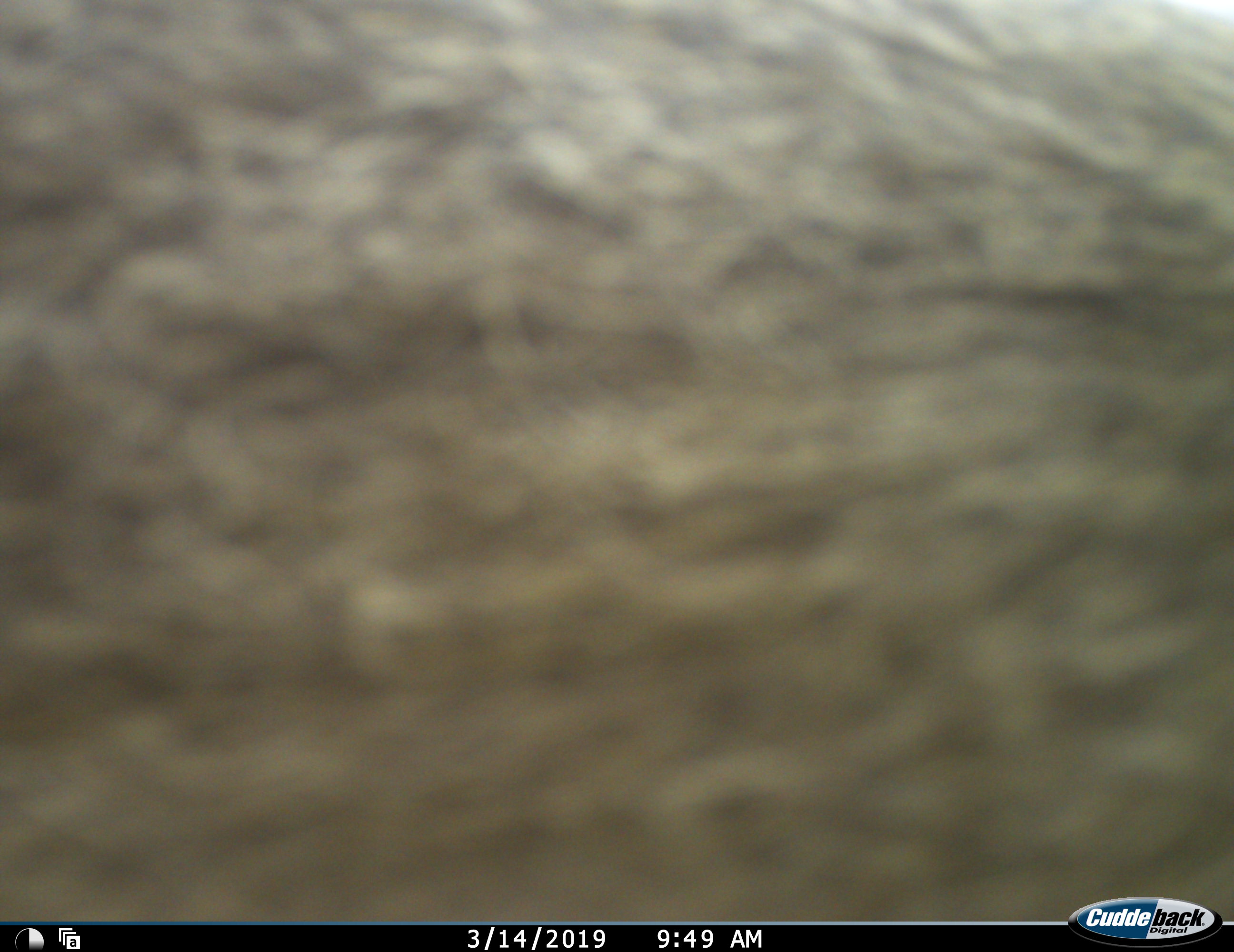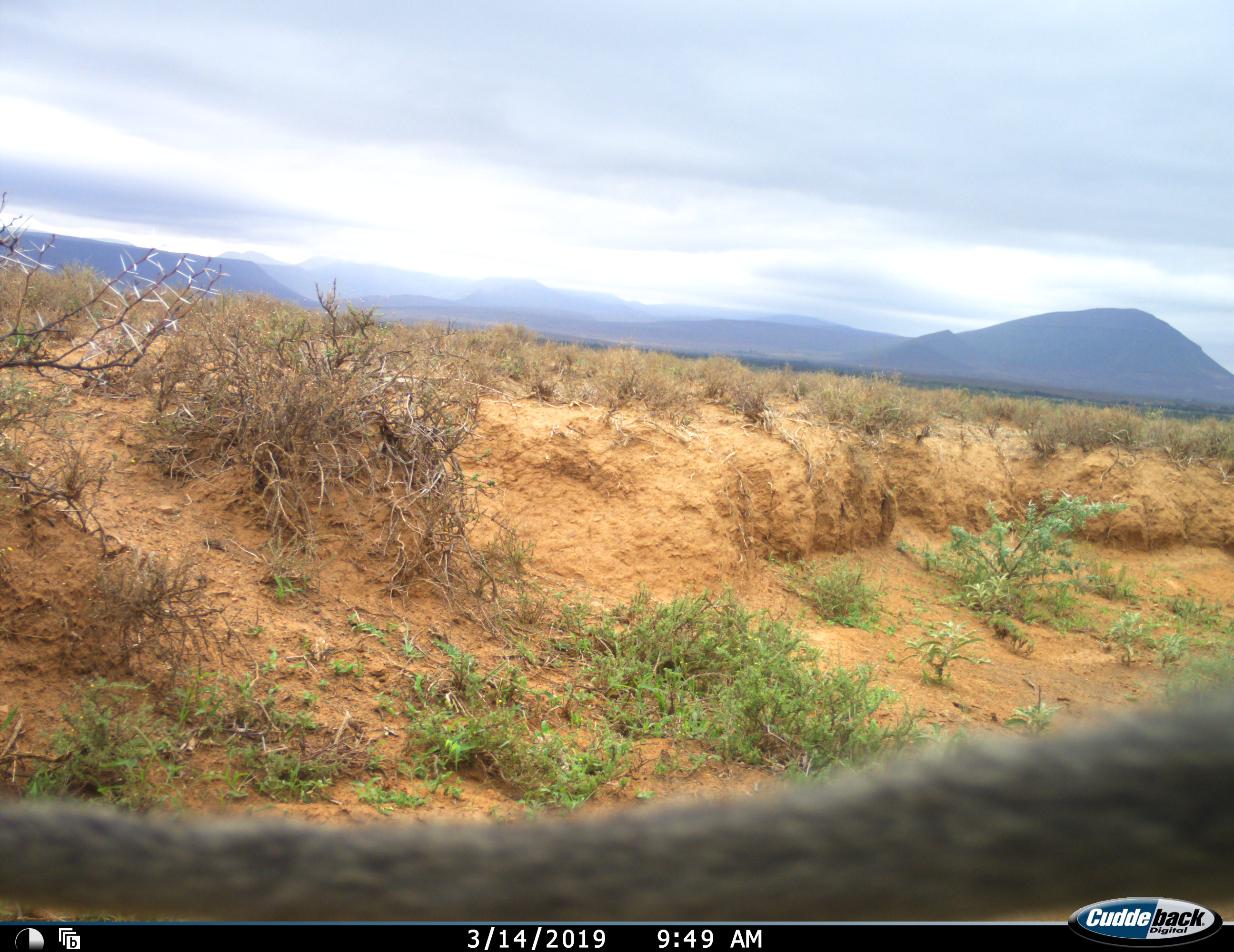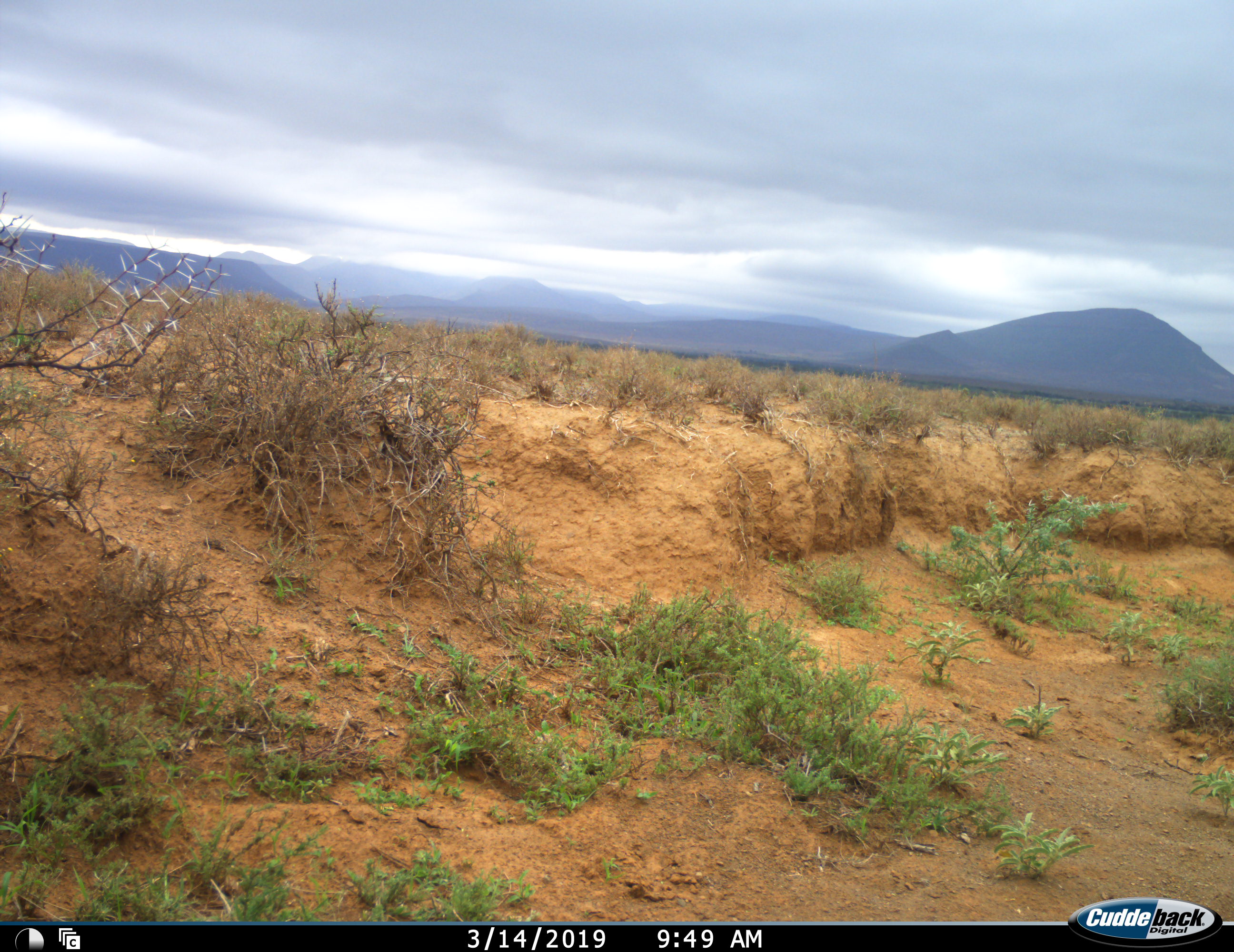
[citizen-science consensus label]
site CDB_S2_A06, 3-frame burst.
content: unidentified animal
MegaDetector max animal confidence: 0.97